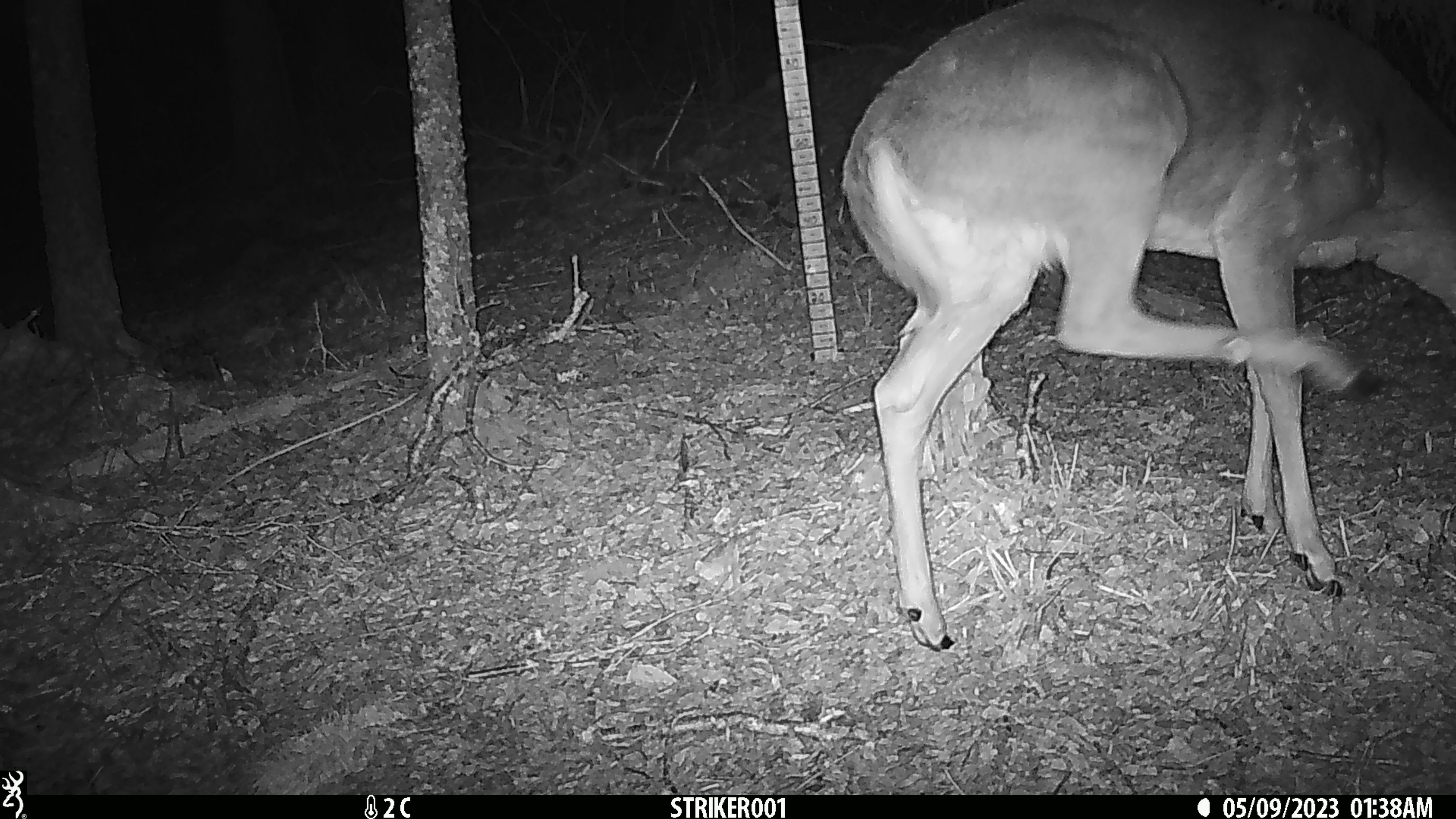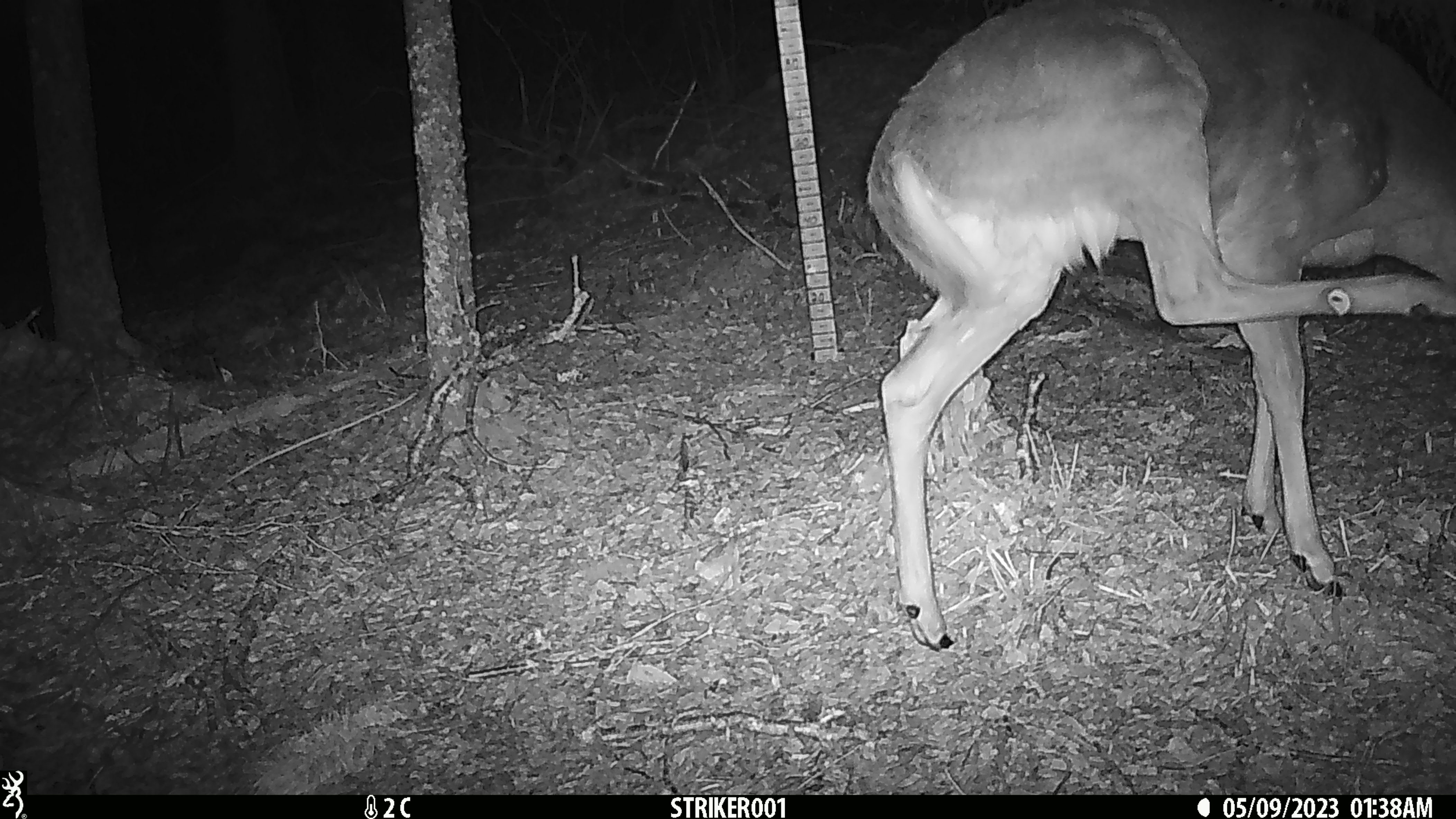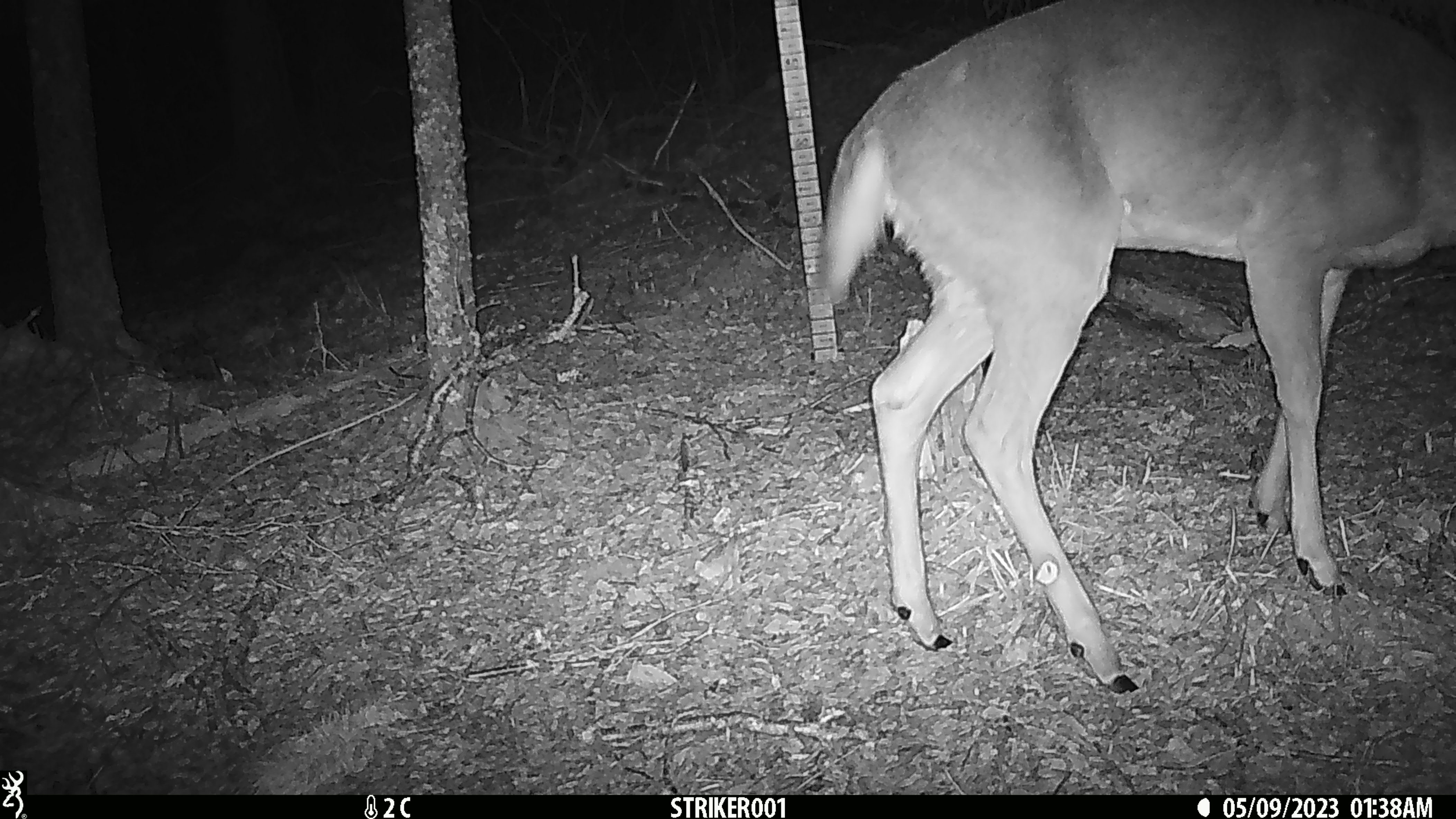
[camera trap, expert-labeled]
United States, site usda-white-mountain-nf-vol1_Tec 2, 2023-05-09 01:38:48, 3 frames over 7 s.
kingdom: Animalia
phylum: Chordata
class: Mammalia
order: Artiodactyla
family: Cervidae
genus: Odocoileus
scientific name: Odocoileus virginianus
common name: white-tailed deer